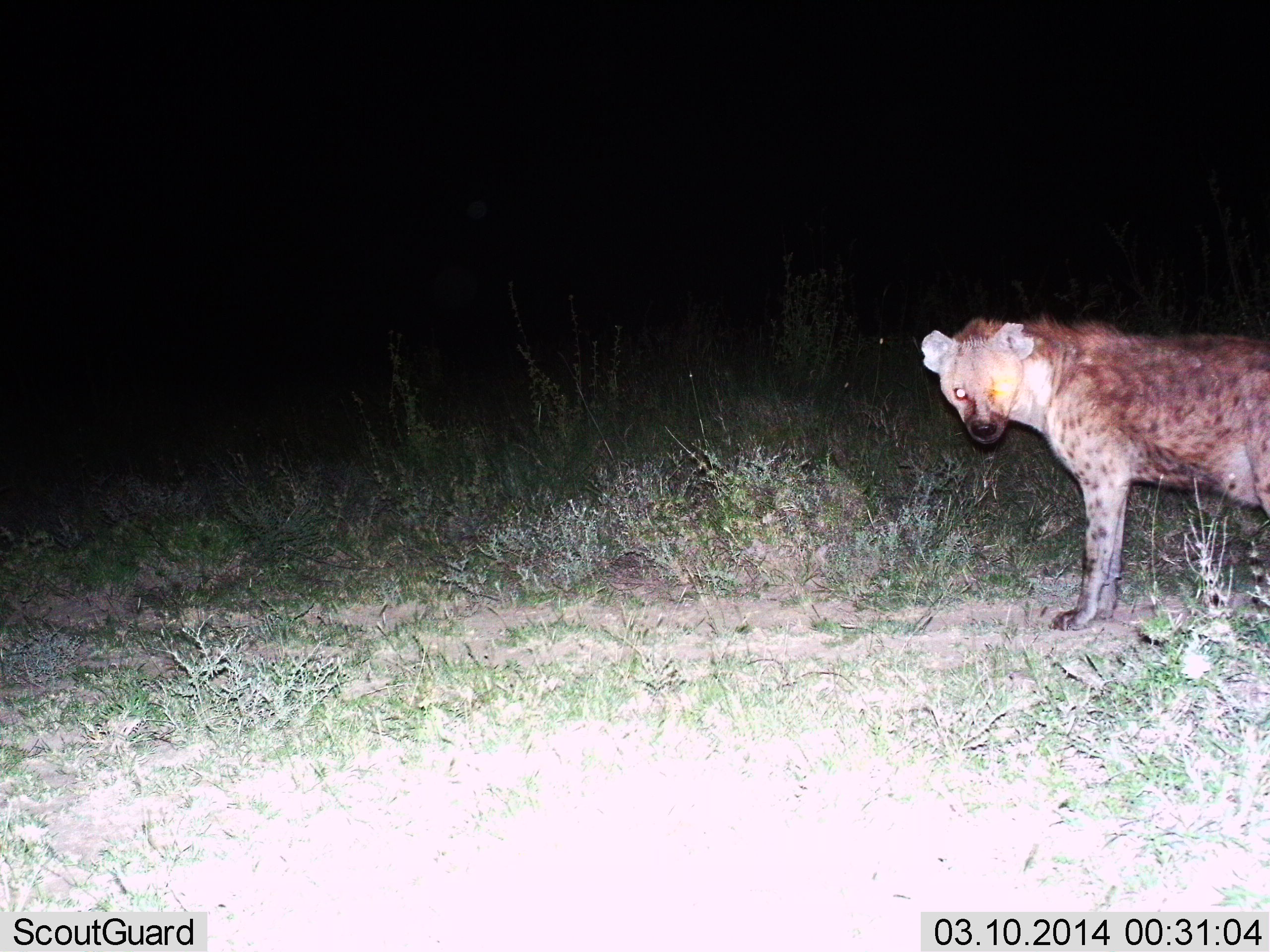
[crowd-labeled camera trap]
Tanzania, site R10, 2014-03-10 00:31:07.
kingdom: Animalia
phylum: Chordata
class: Mammalia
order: Carnivora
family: Hyaenidae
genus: Crocuta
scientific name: Crocuta crocuta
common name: spotted hyena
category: hyenaspotted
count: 1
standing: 100%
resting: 0%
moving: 0%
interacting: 0%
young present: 0%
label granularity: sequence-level